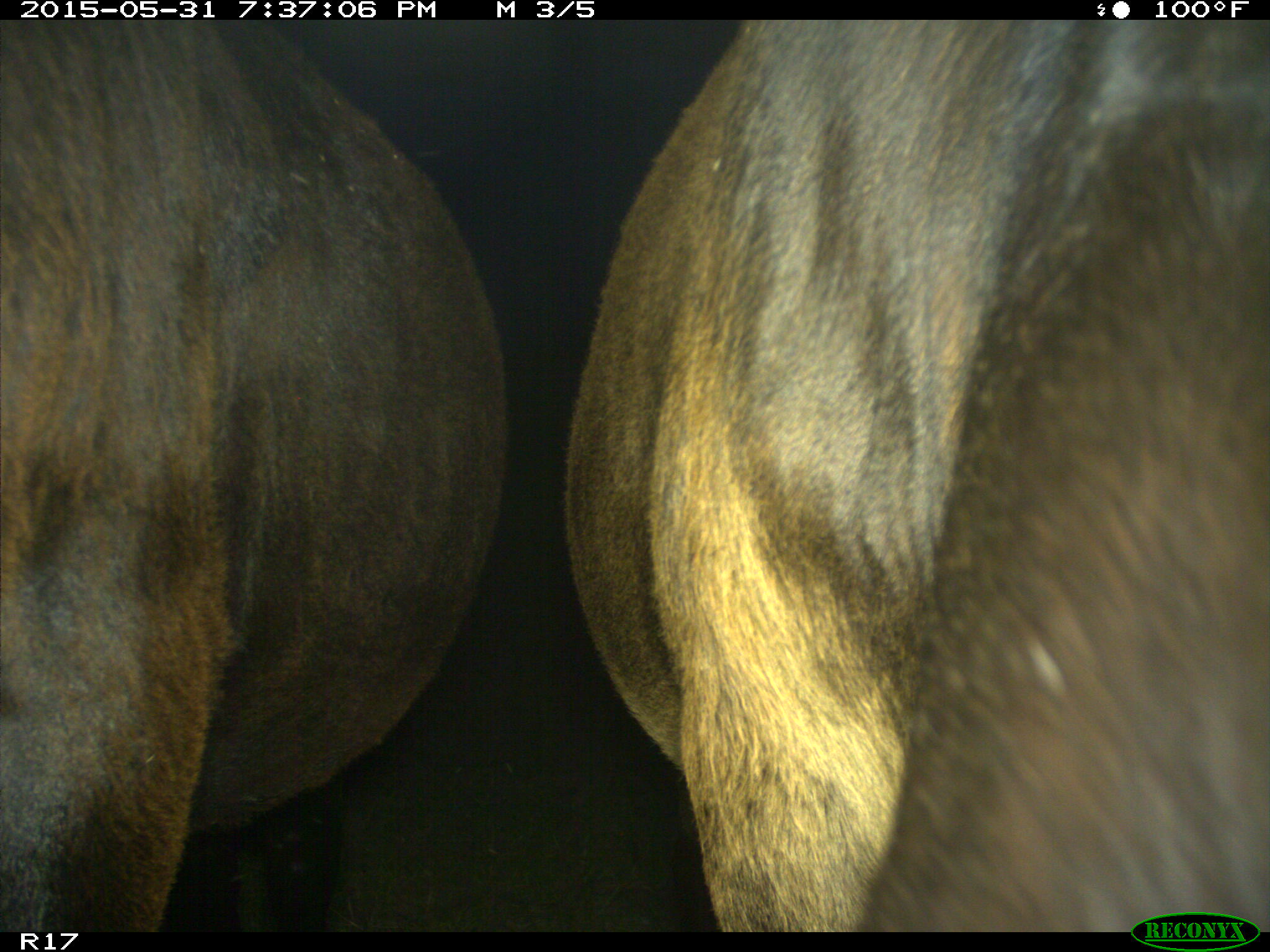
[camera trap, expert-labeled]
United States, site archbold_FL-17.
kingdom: Animalia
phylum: Chordata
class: Mammalia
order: Artiodactyla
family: Bovidae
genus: Bos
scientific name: Bos taurus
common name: domestic cow